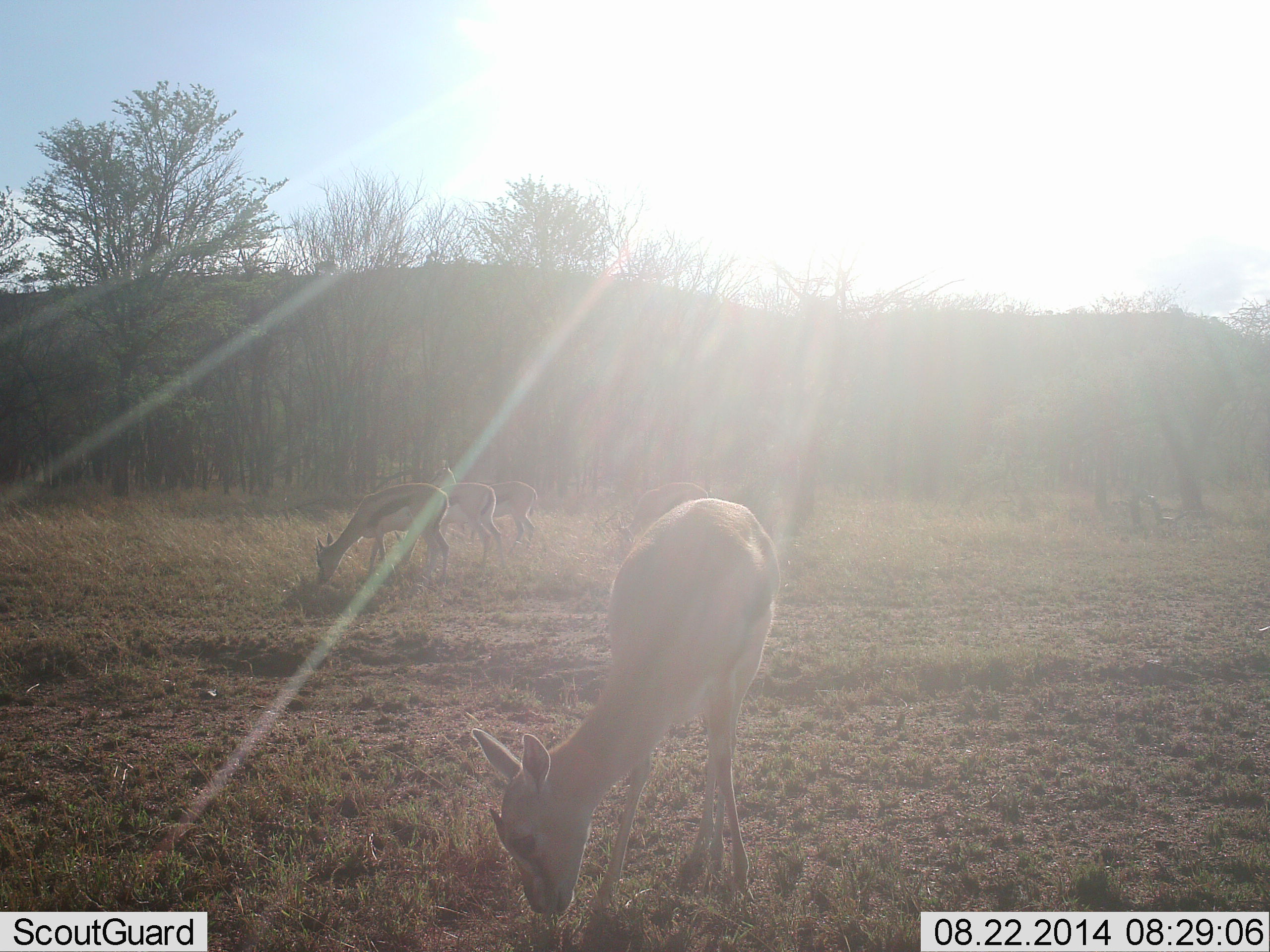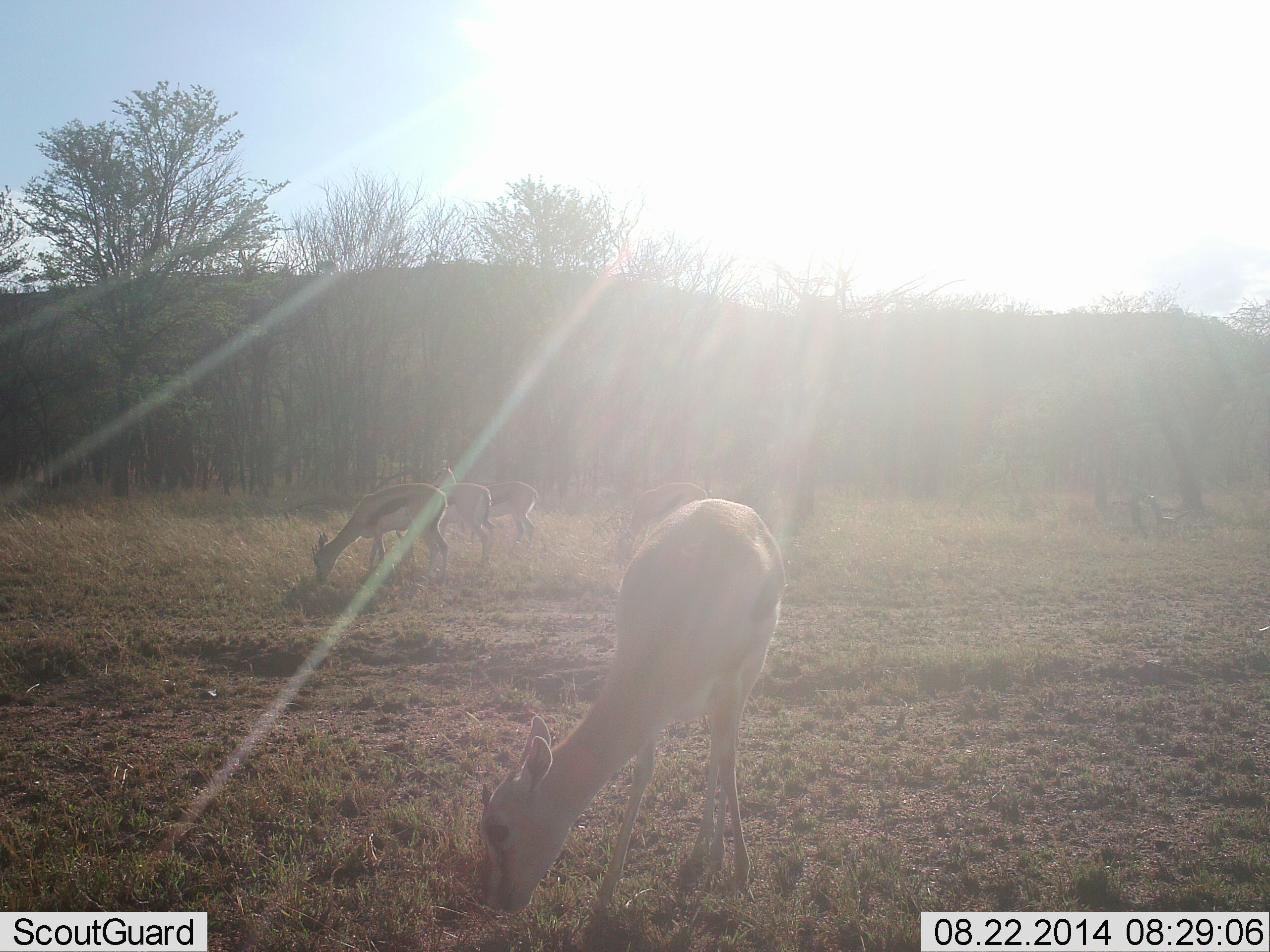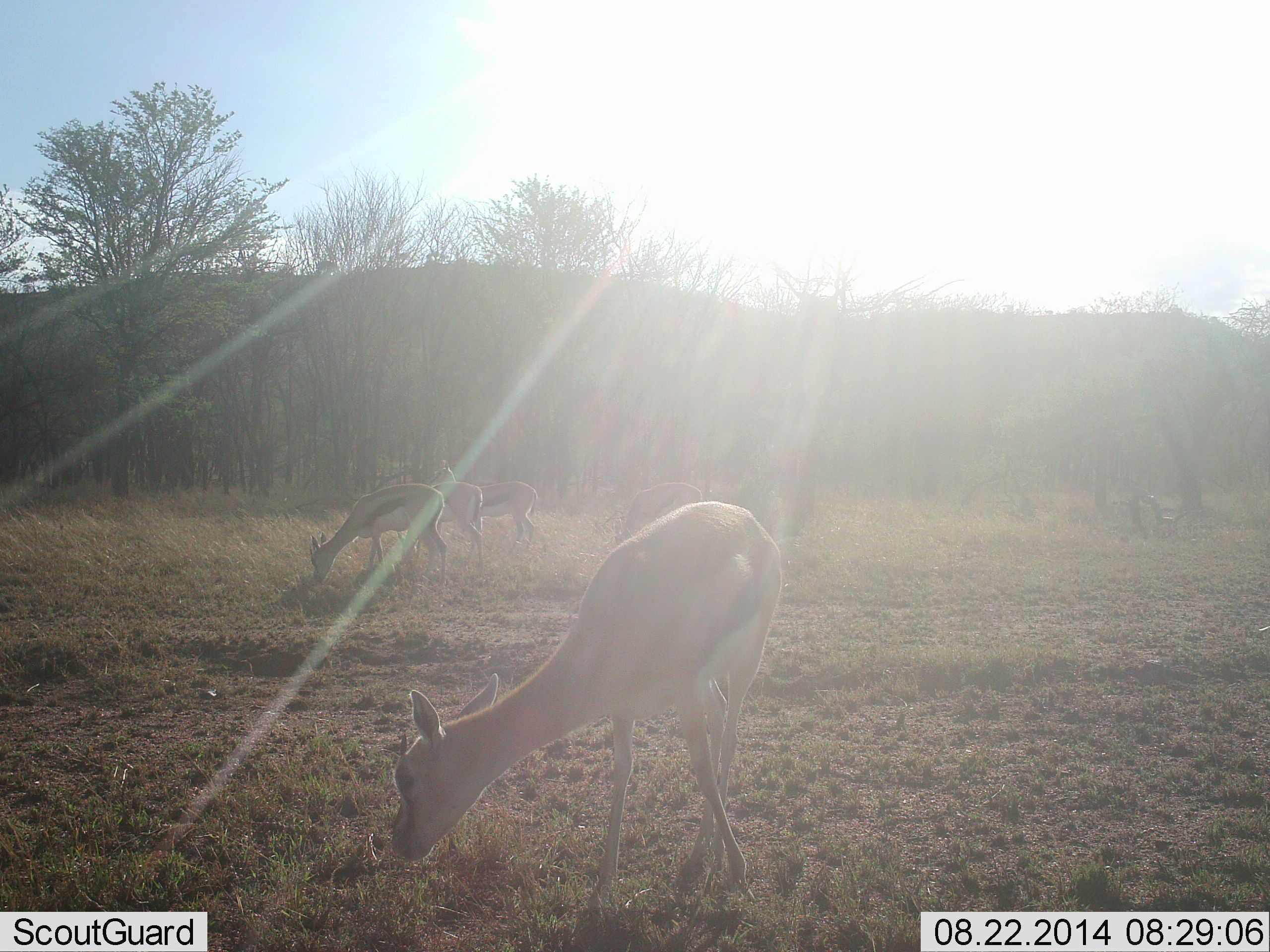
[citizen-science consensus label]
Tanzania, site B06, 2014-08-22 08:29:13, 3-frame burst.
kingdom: Animalia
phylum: Chordata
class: Mammalia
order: Artiodactyla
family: Bovidae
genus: Eudorcas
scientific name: Eudorcas thomsonii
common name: thomson's gazelle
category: gazellethomsons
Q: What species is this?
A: Gazellethomsons (thomson's gazelle) (Eudorcas thomsonii).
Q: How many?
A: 4.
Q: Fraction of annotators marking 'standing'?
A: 20%.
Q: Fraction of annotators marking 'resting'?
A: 0%.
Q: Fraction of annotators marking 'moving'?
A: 10%.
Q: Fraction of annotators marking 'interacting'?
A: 0%.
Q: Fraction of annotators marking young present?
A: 0%.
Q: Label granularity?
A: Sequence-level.